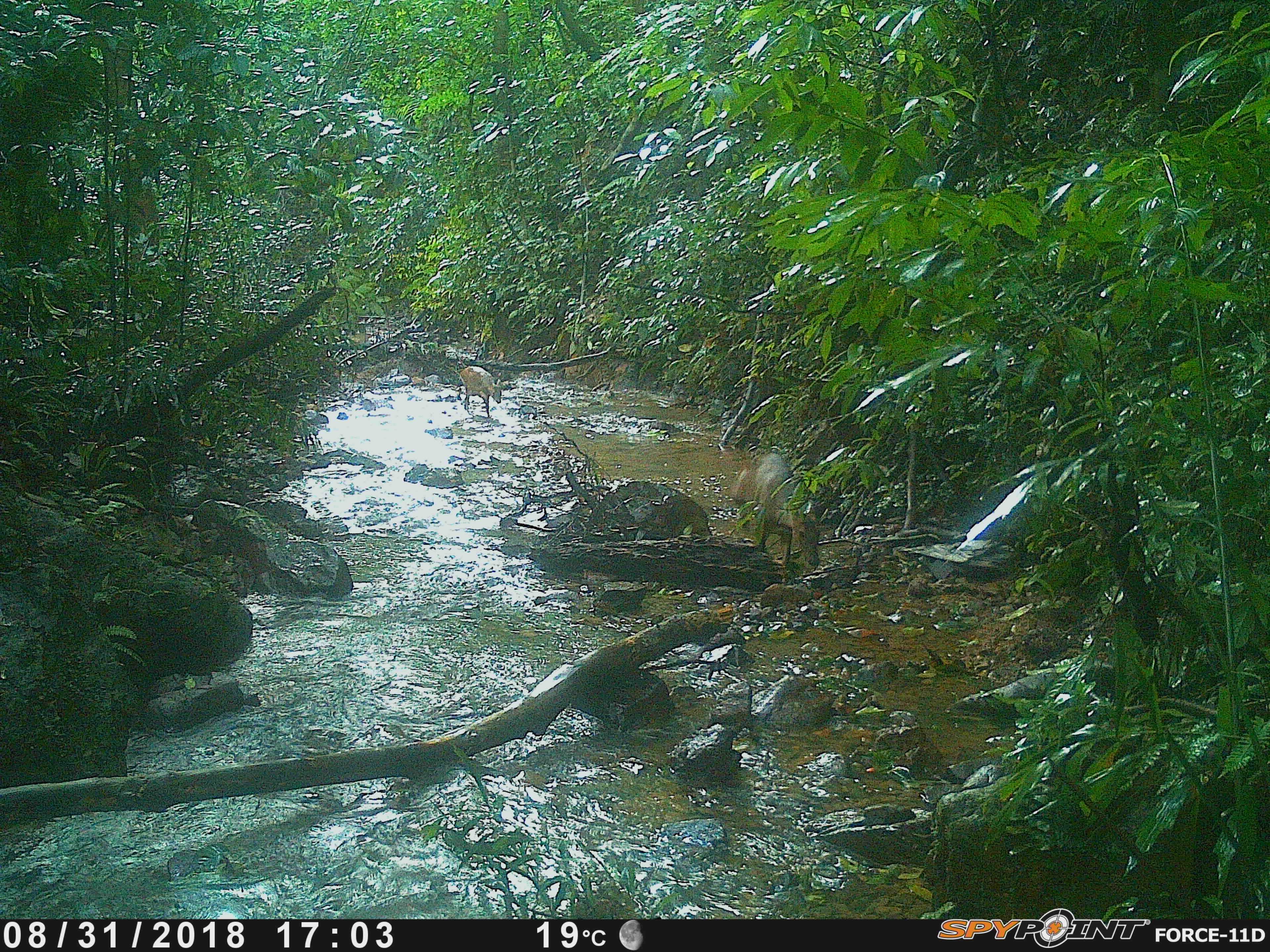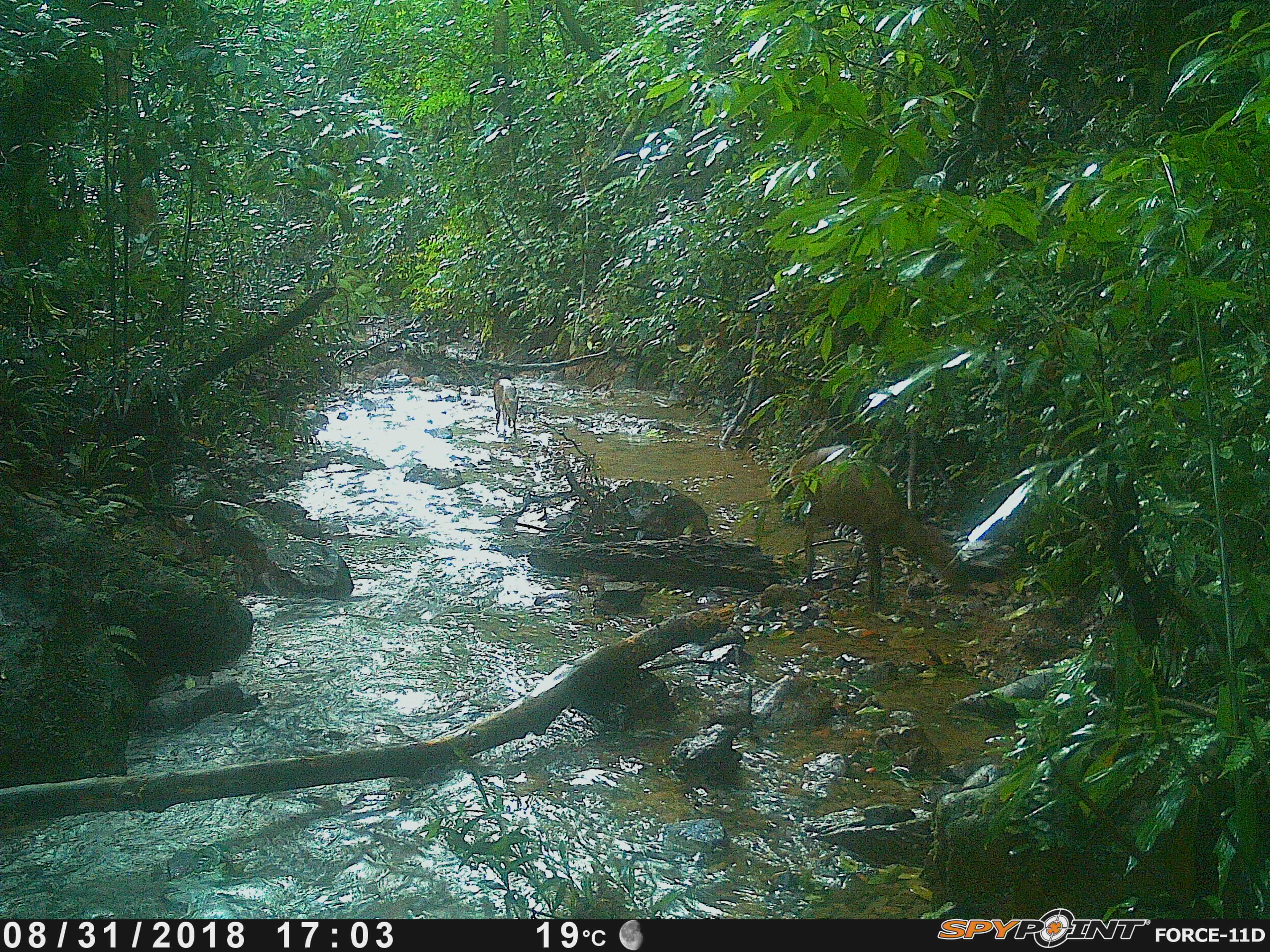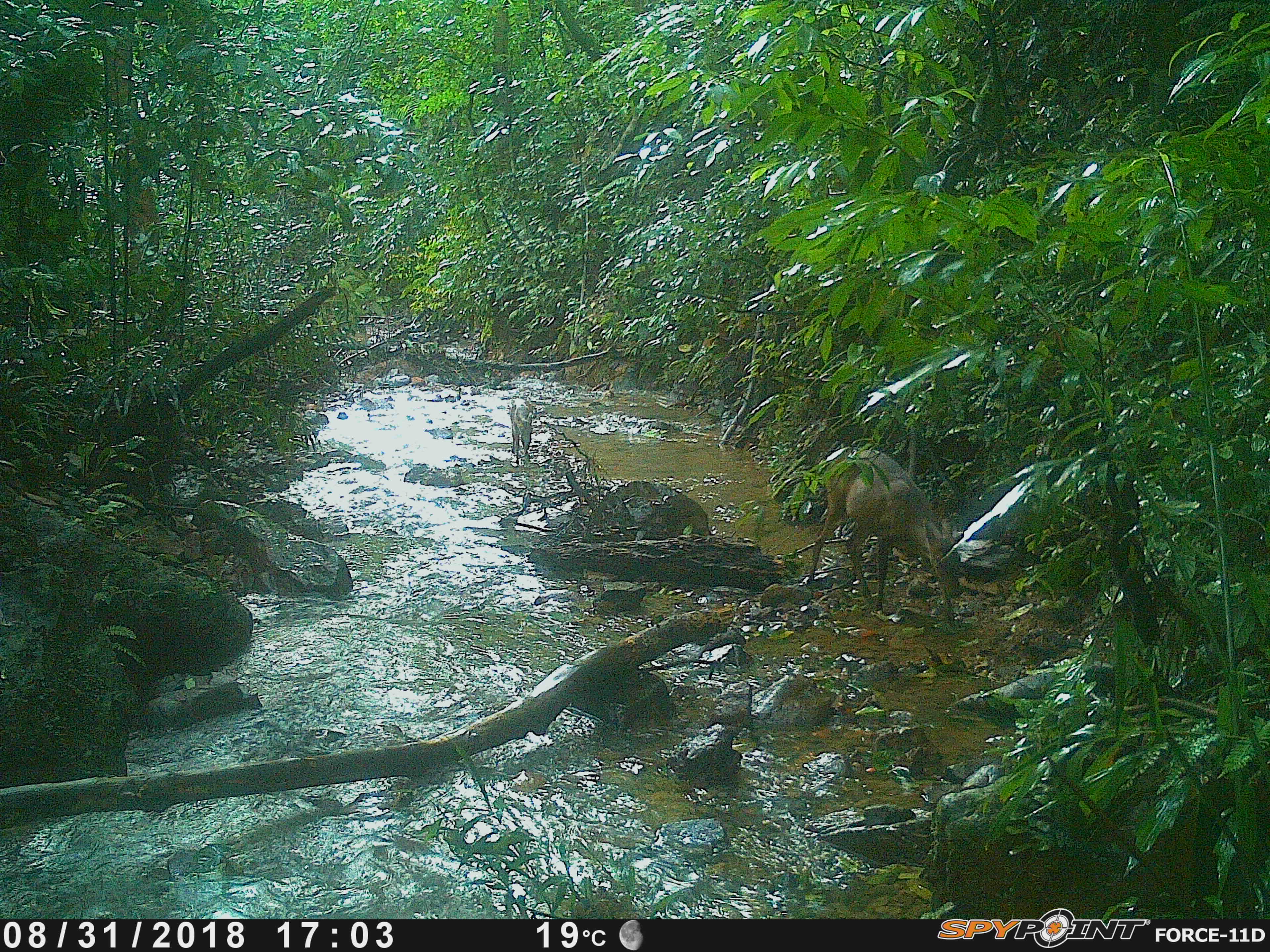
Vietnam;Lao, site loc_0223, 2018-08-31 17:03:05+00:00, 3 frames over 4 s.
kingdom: Animalia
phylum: Chordata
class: Mammalia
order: Artiodactyla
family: Cervidae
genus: Muntiacus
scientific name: Muntiacus vuquangensis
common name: large-antlered muntjac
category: large antlered muntjac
Large antlered muntjac (large-antlered muntjac) (Muntiacus vuquangensis). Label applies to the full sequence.